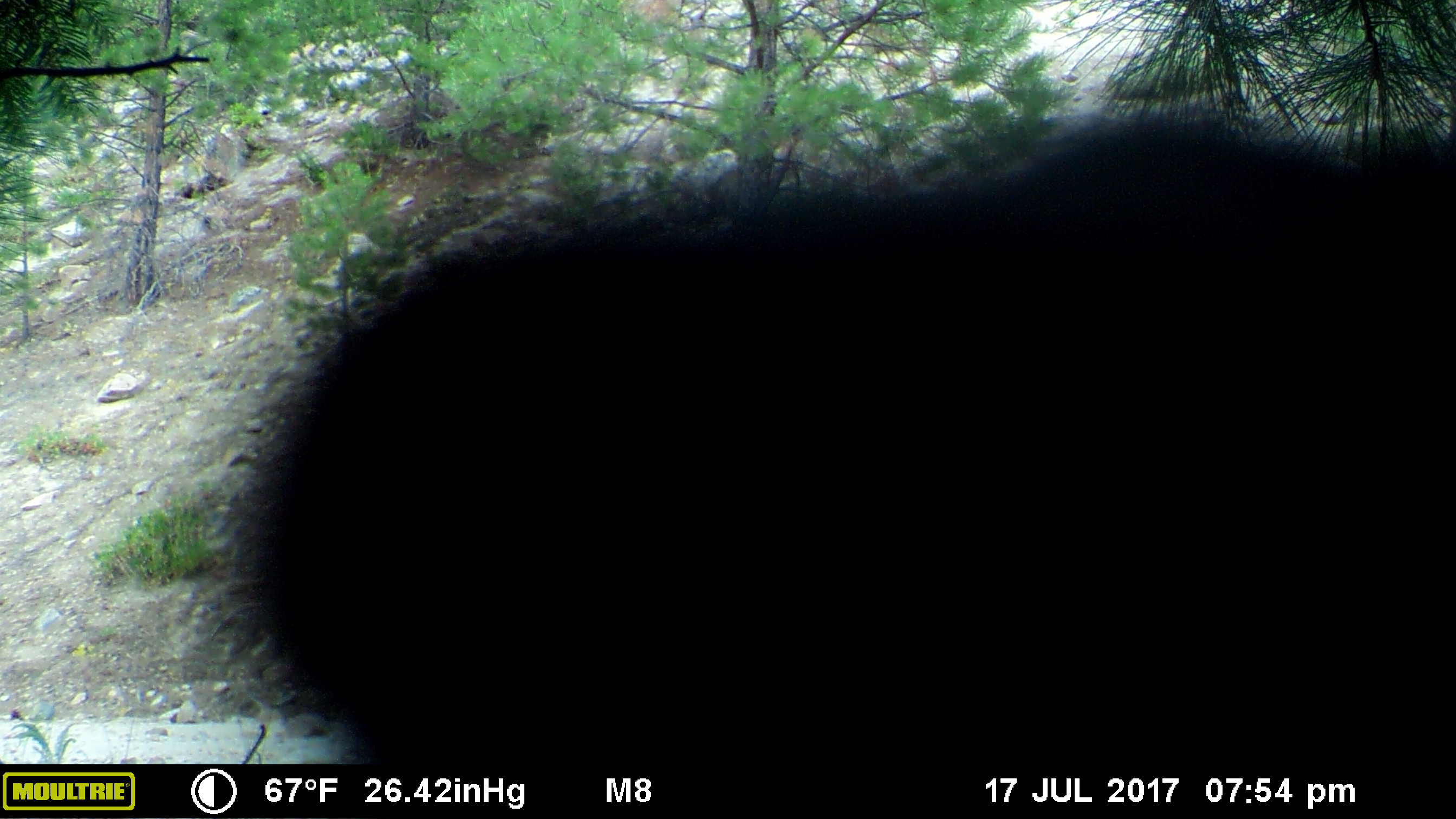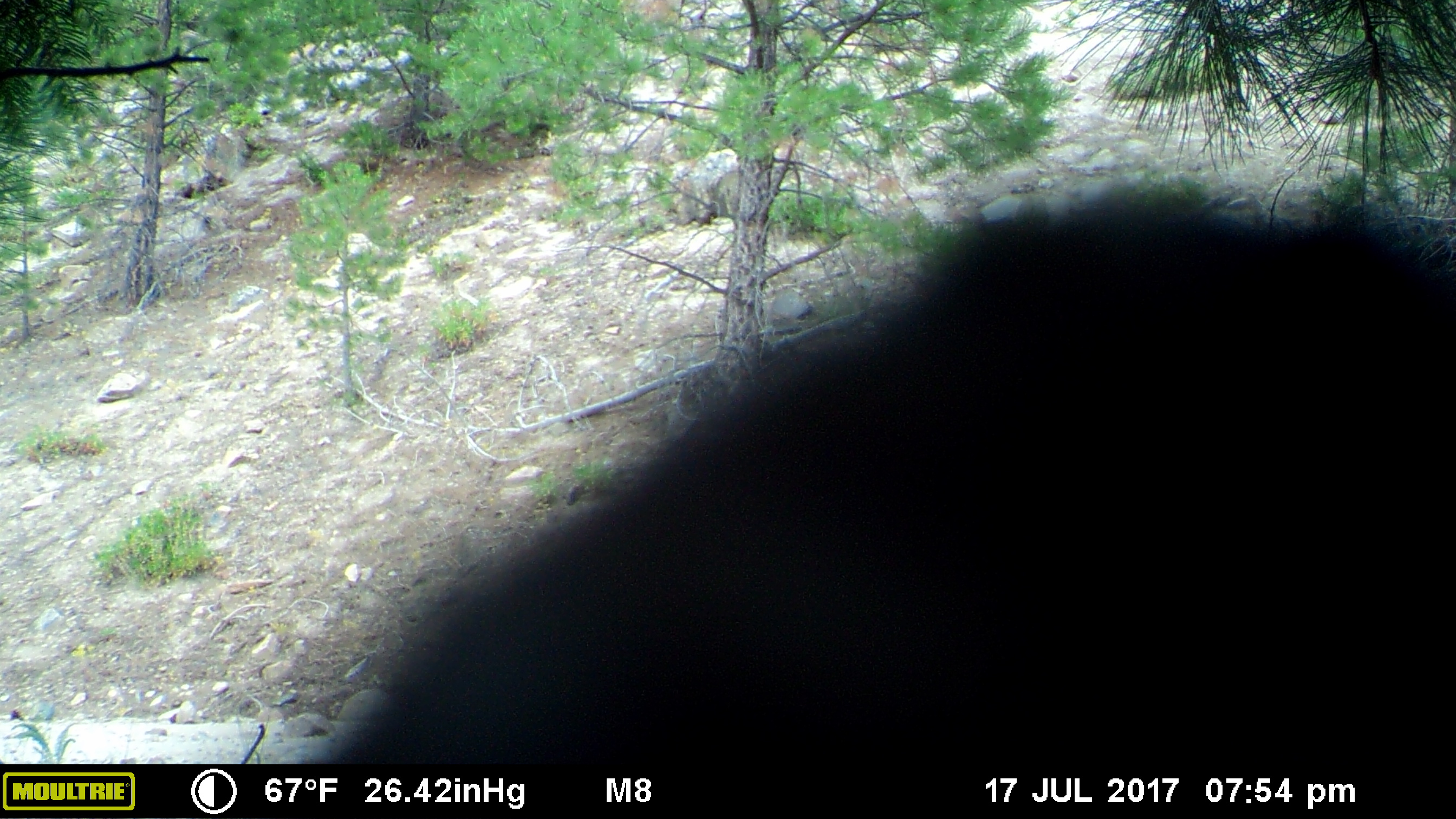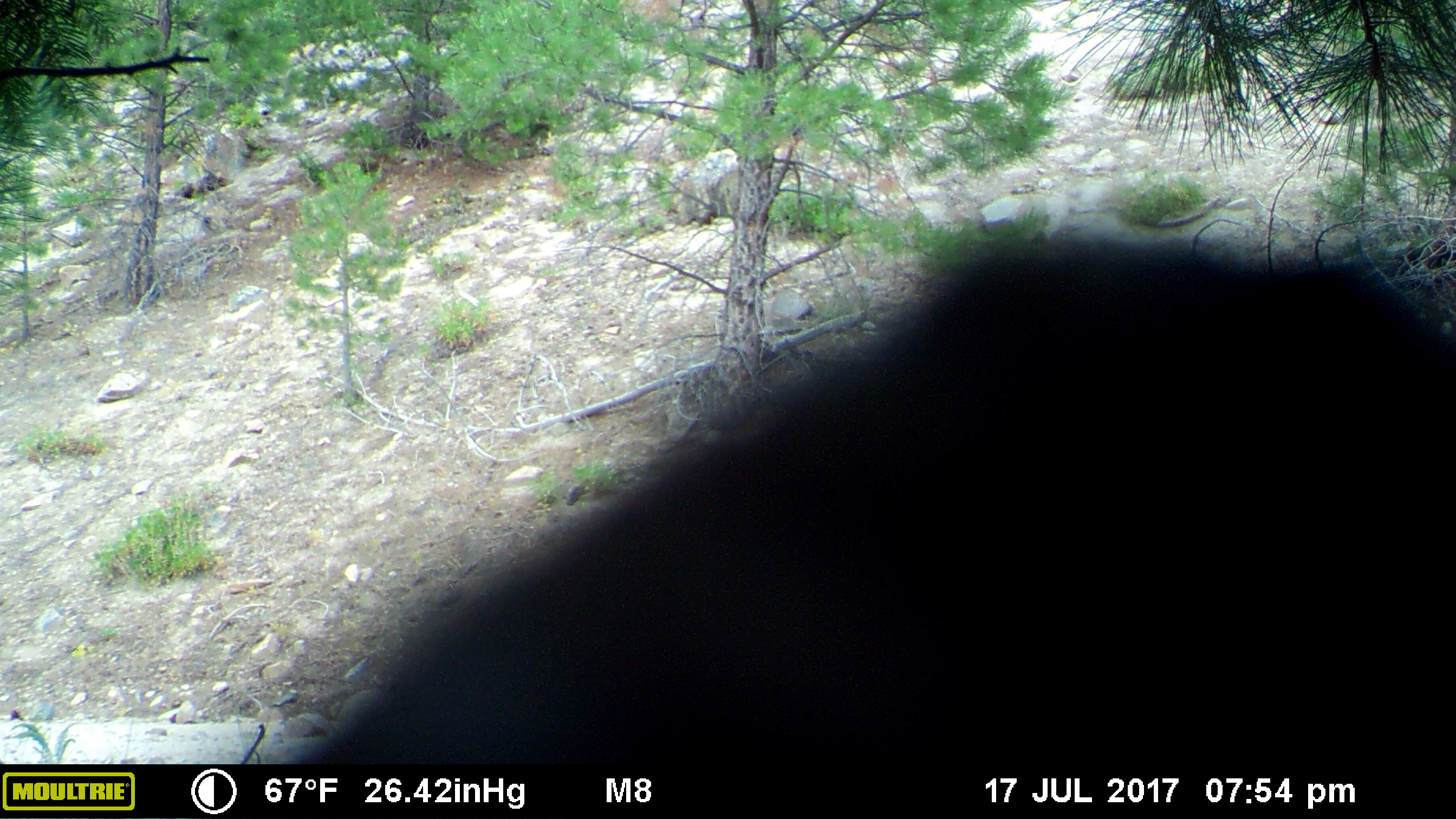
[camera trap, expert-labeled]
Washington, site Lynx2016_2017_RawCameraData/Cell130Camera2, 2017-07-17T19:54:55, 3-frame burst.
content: unidentified animal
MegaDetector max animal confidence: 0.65